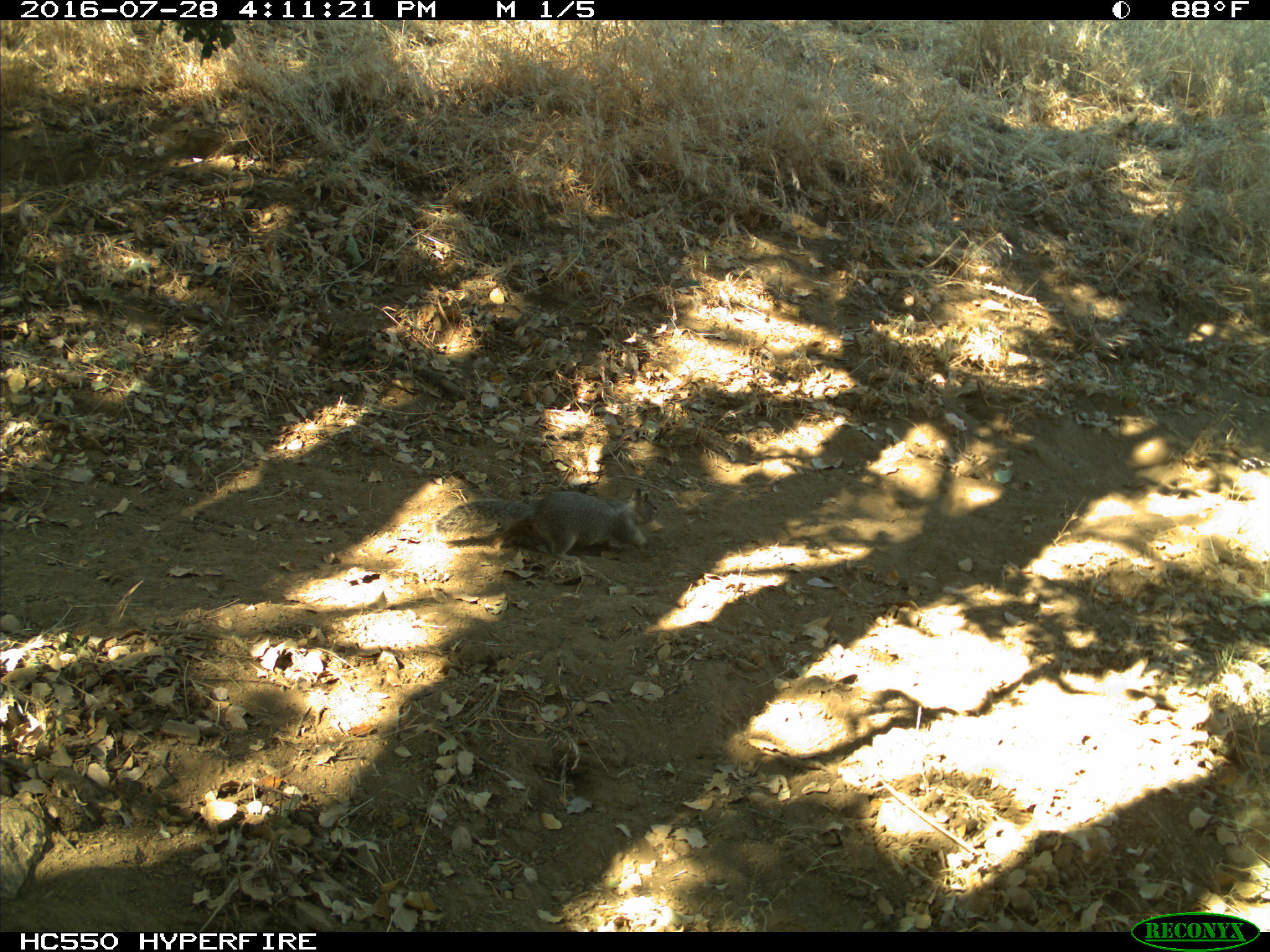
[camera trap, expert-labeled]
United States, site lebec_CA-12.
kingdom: Animalia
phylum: Chordata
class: Mammalia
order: Rodentia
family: Sciuridae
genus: Otospermophilus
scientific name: Otospermophilus beecheyi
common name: california ground squirrel